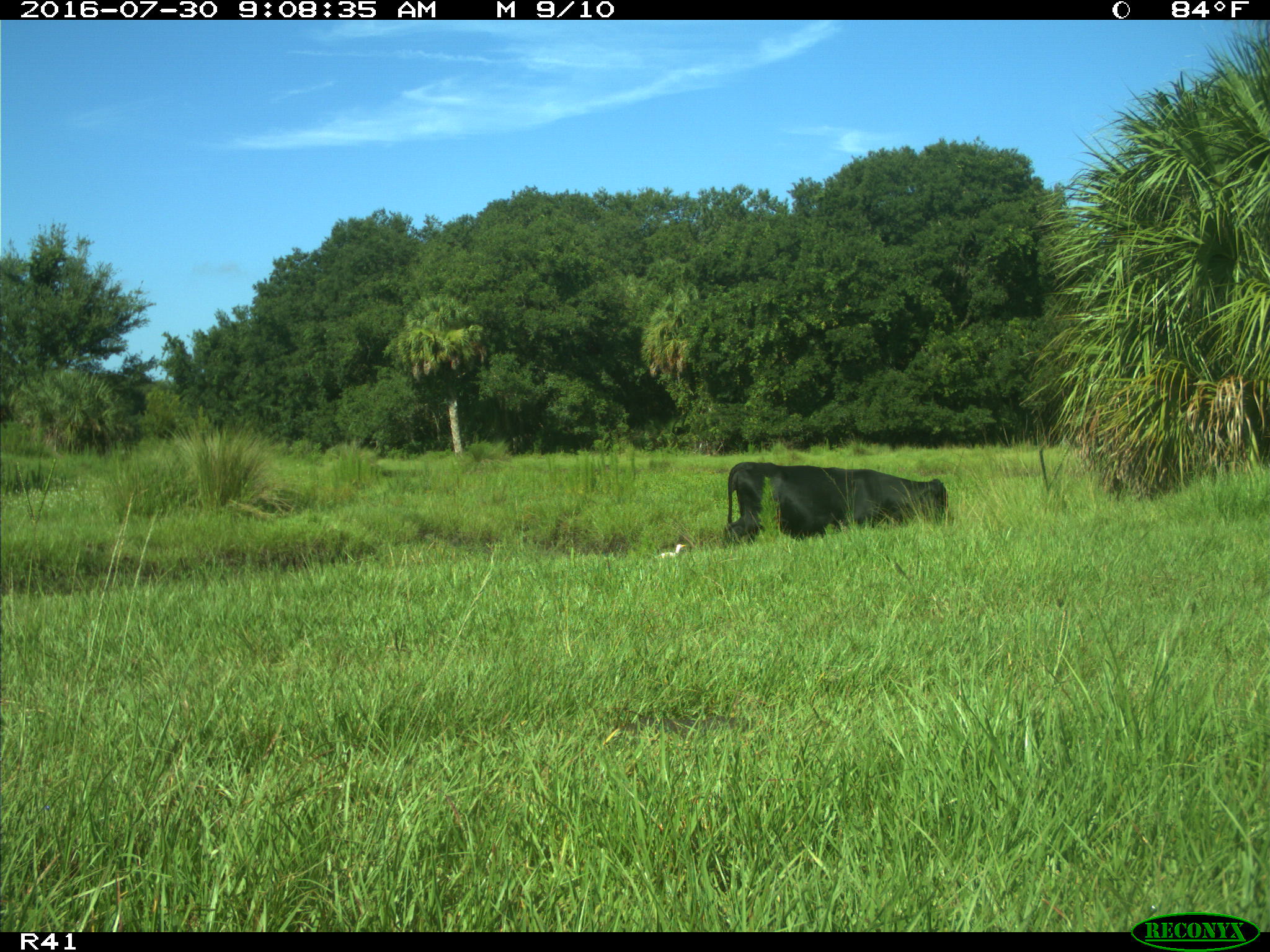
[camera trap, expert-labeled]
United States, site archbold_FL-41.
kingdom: Animalia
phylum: Chordata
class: Mammalia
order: Artiodactyla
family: Bovidae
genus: Bos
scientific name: Bos taurus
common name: domestic cow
Bos taurus (domestic cow).